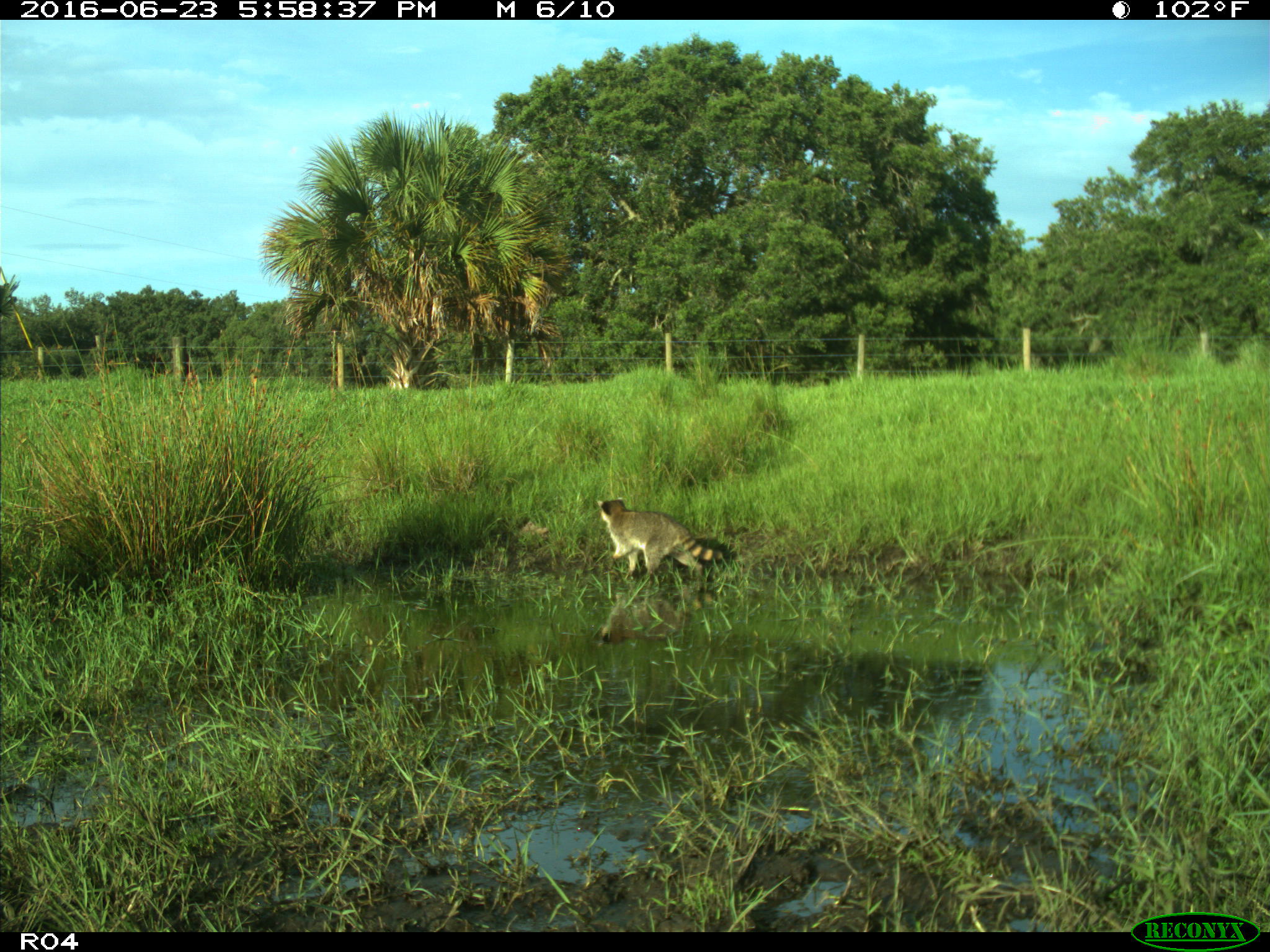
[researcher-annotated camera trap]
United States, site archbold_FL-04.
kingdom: Animalia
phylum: Chordata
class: Mammalia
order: Carnivora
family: Procyonidae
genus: Procyon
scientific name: Procyon lotor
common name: common raccoon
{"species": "Procyon lotor (common raccoon)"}